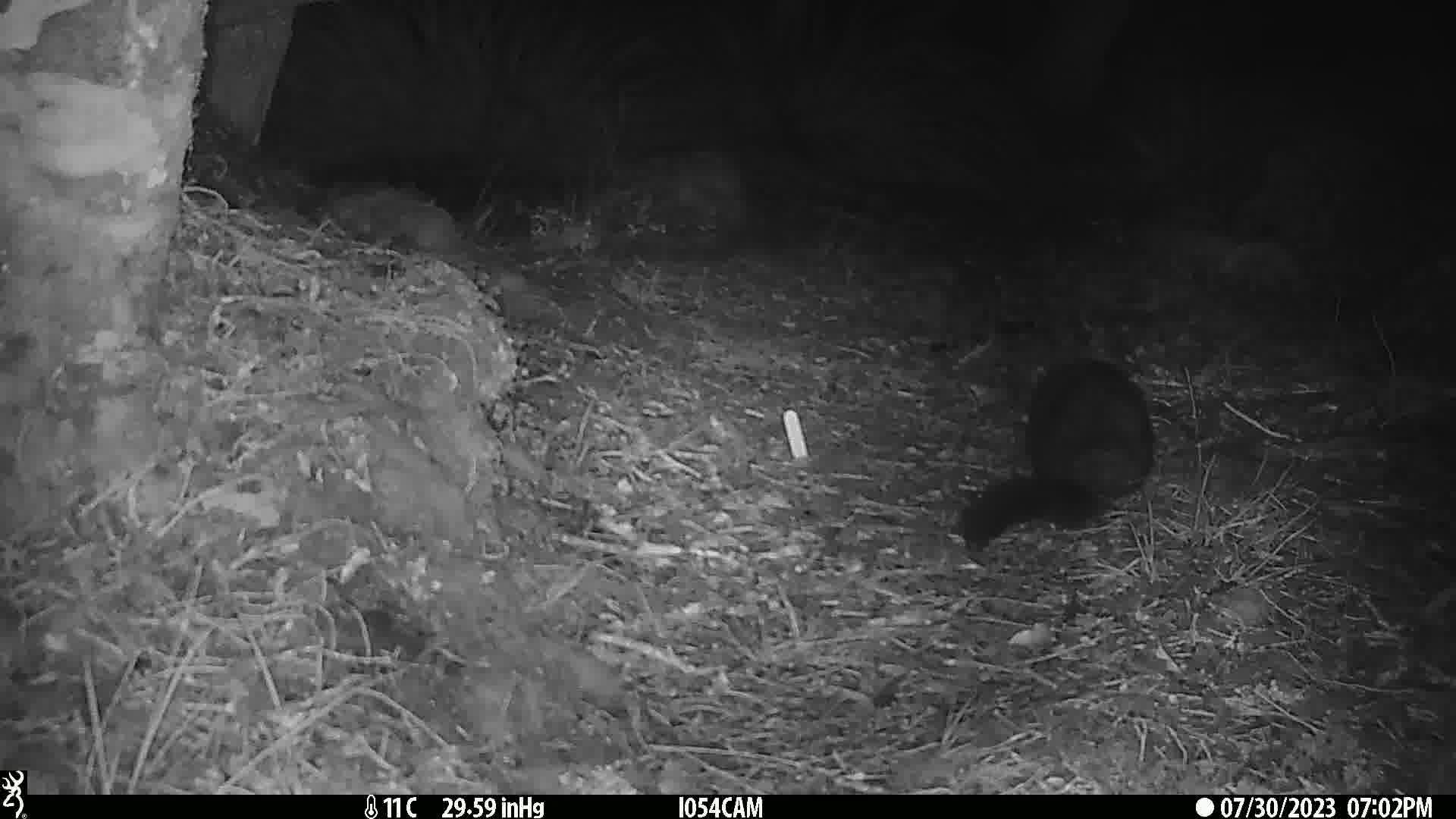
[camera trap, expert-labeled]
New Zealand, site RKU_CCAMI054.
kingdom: Animalia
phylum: Chordata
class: Mammalia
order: Diprotodontia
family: Phalangeridae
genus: Trichosurus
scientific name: Trichosurus vulpecula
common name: common brushtail possum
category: possum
Possum (common brushtail possum) (Trichosurus vulpecula).